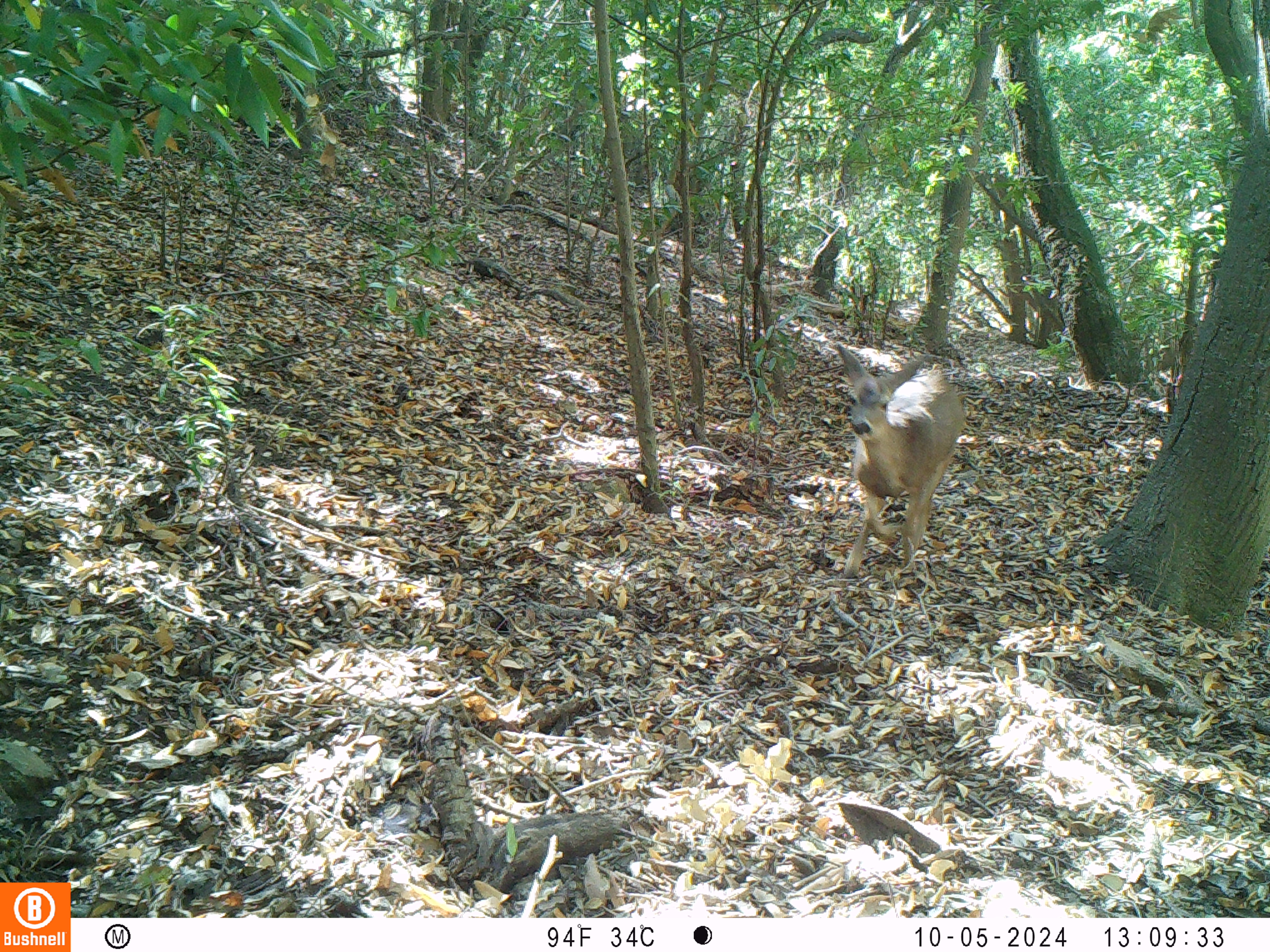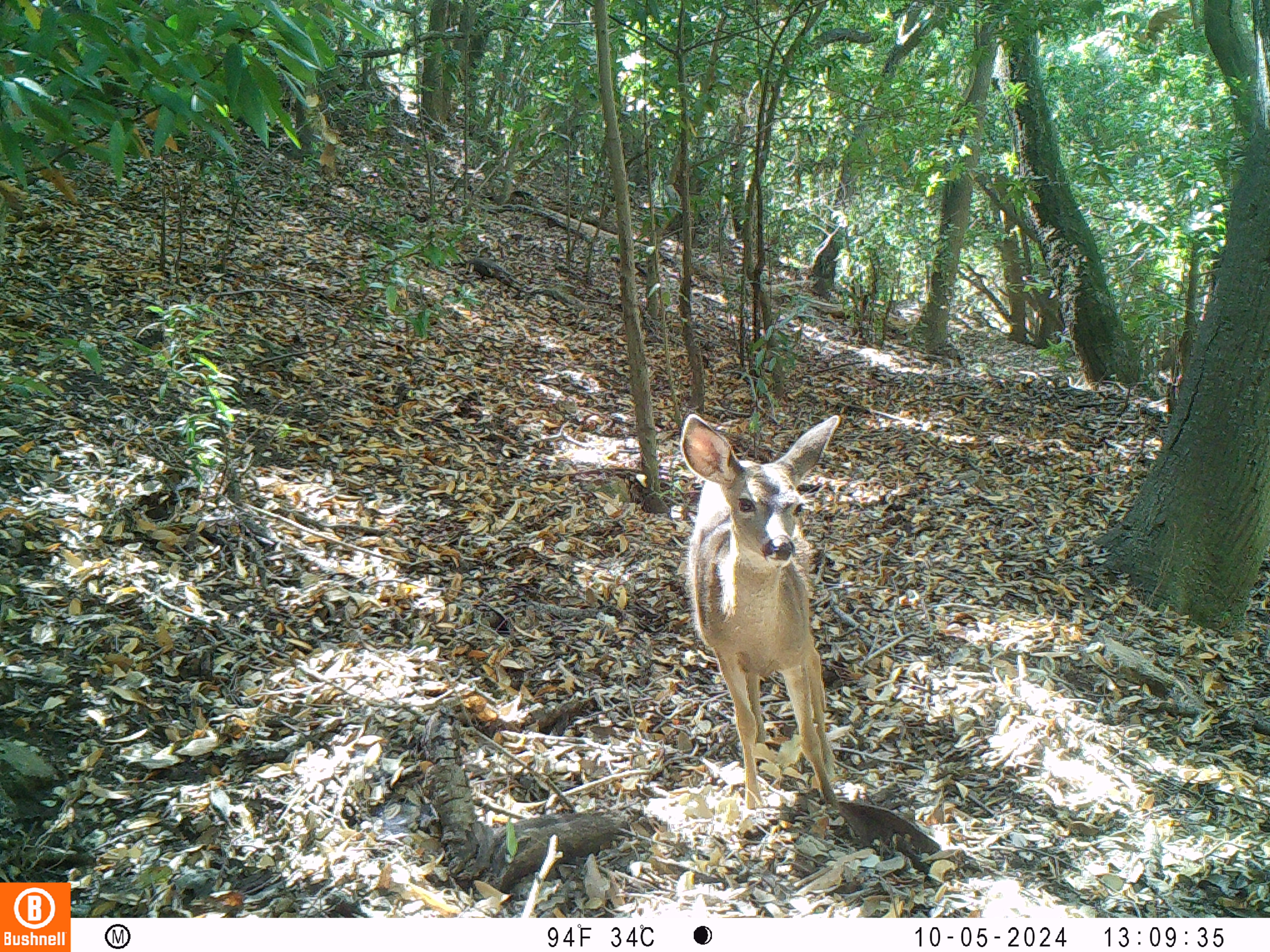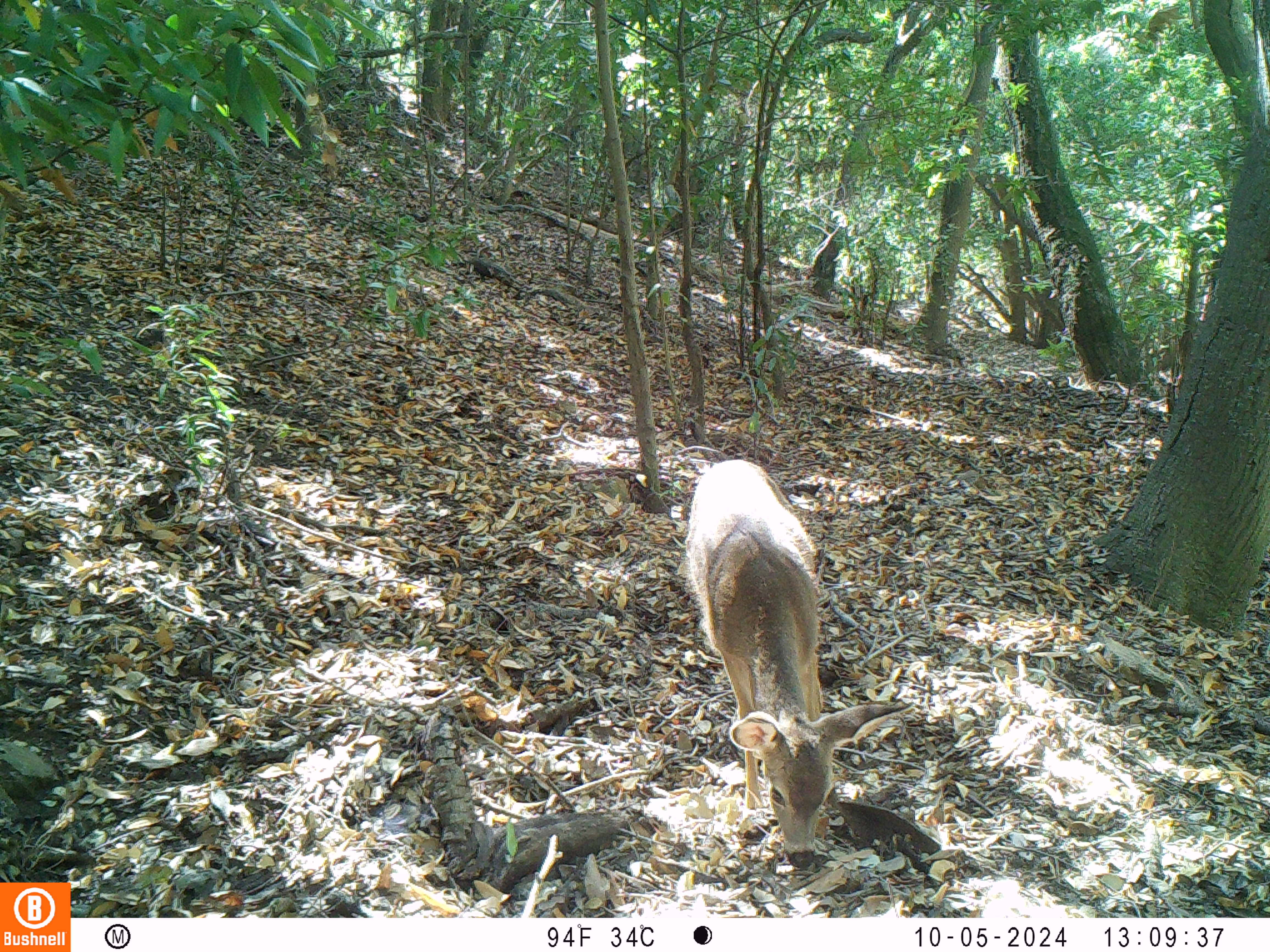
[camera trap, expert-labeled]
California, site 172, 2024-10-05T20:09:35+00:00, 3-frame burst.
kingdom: Animalia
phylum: Chordata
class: Mammalia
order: Artiodactyla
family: Cervidae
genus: Odocoileus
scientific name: Odocoileus hemionus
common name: mule deer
Mule deer (Odocoileus hemionus).